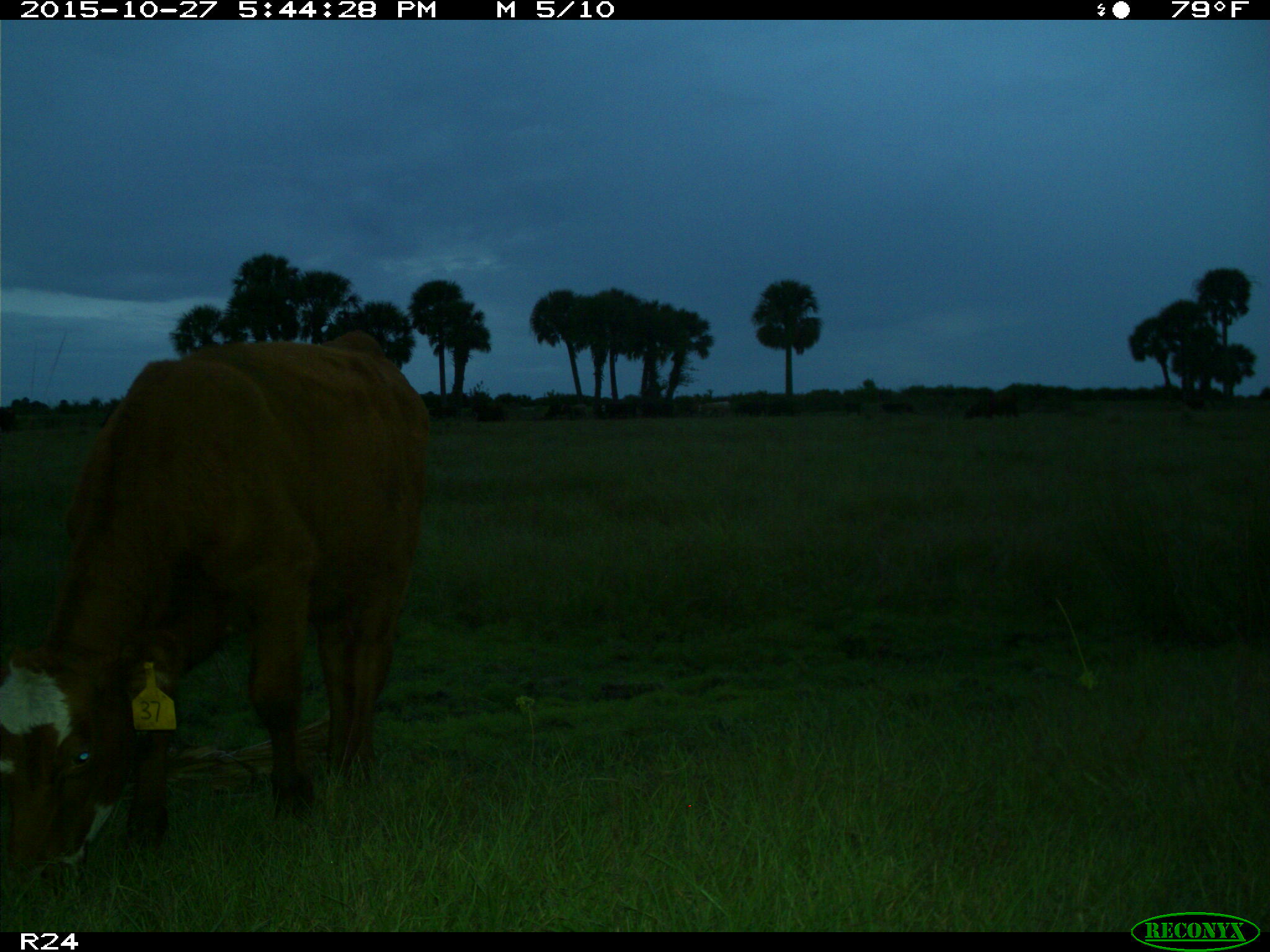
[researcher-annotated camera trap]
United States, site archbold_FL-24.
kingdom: Animalia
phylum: Chordata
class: Mammalia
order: Artiodactyla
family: Bovidae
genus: Bos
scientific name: Bos taurus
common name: domestic cow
Bos taurus (domestic cow).